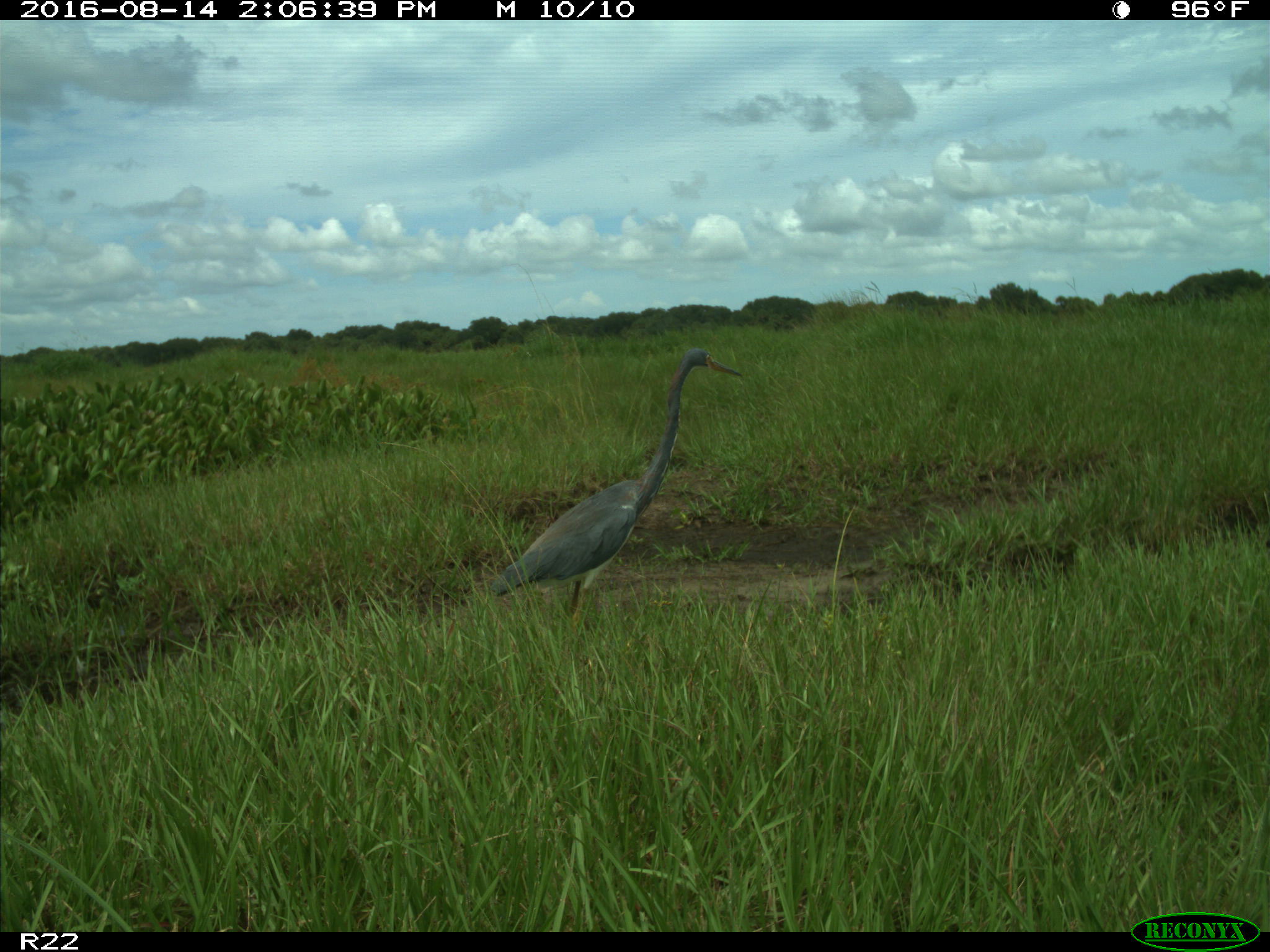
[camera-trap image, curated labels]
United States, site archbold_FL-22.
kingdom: Animalia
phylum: Chordata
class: Aves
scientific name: Aves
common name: birds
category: unidentified bird